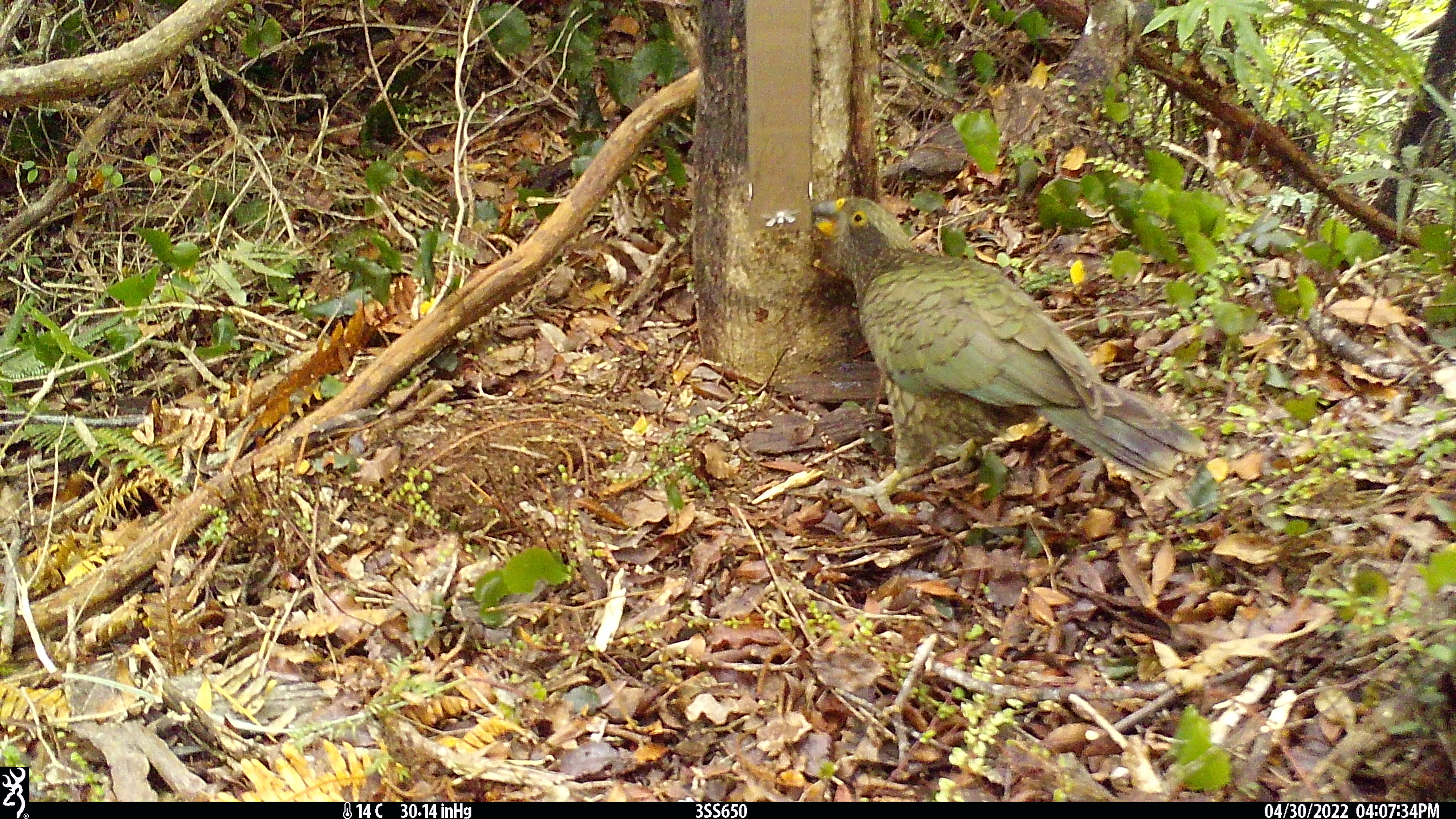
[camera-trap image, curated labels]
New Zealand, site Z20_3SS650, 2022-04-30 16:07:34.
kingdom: Animalia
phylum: Chordata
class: Aves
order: Psittaciformes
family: Strigopidae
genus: Nestor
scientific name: Nestor notabilis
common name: kea